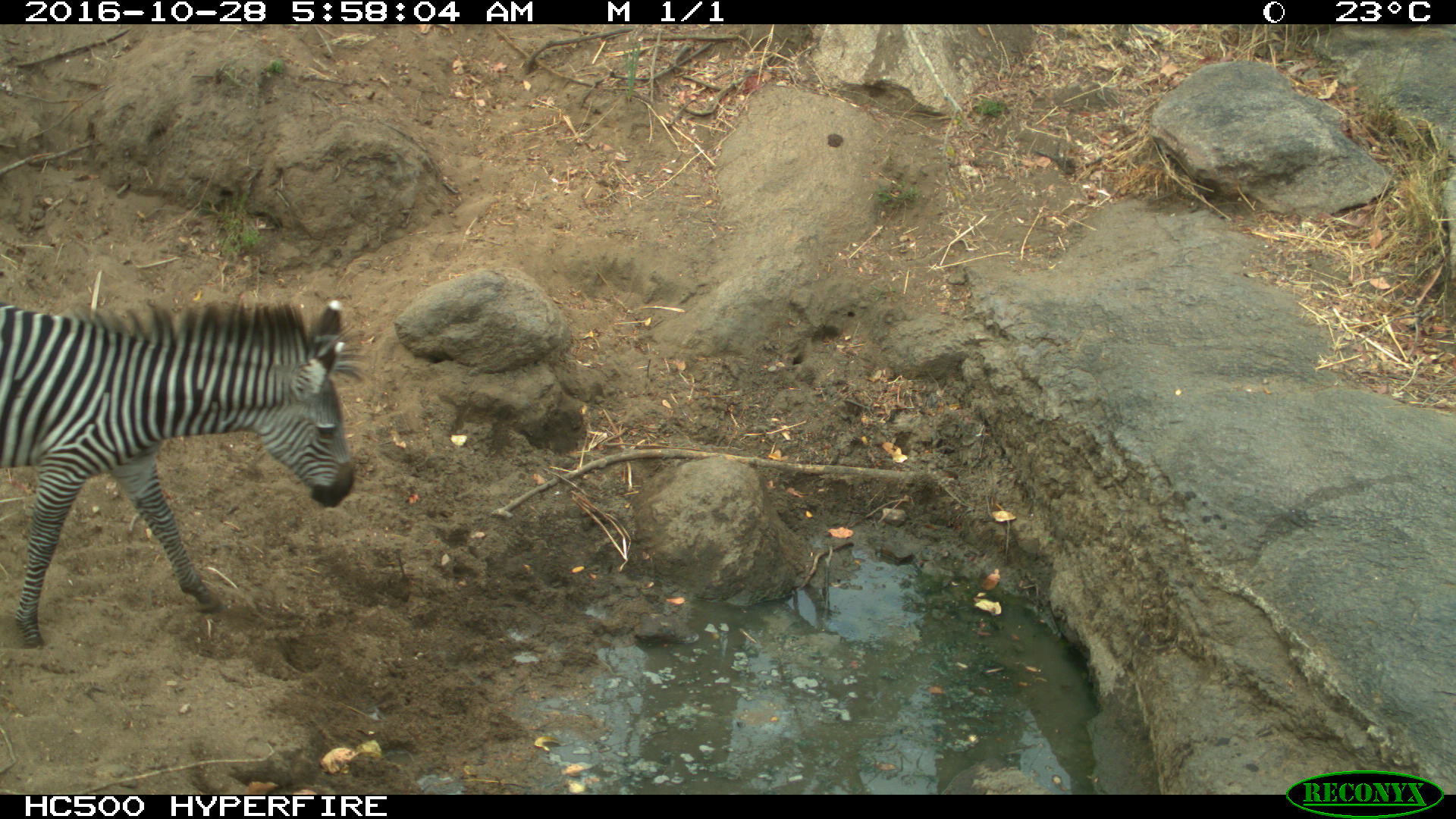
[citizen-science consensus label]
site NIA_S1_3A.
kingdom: Animalia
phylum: Chordata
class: Mammalia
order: Perissodactyla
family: Equidae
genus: Equus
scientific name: Equus quagga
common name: plains zebra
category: zebraplains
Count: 1.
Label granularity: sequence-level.